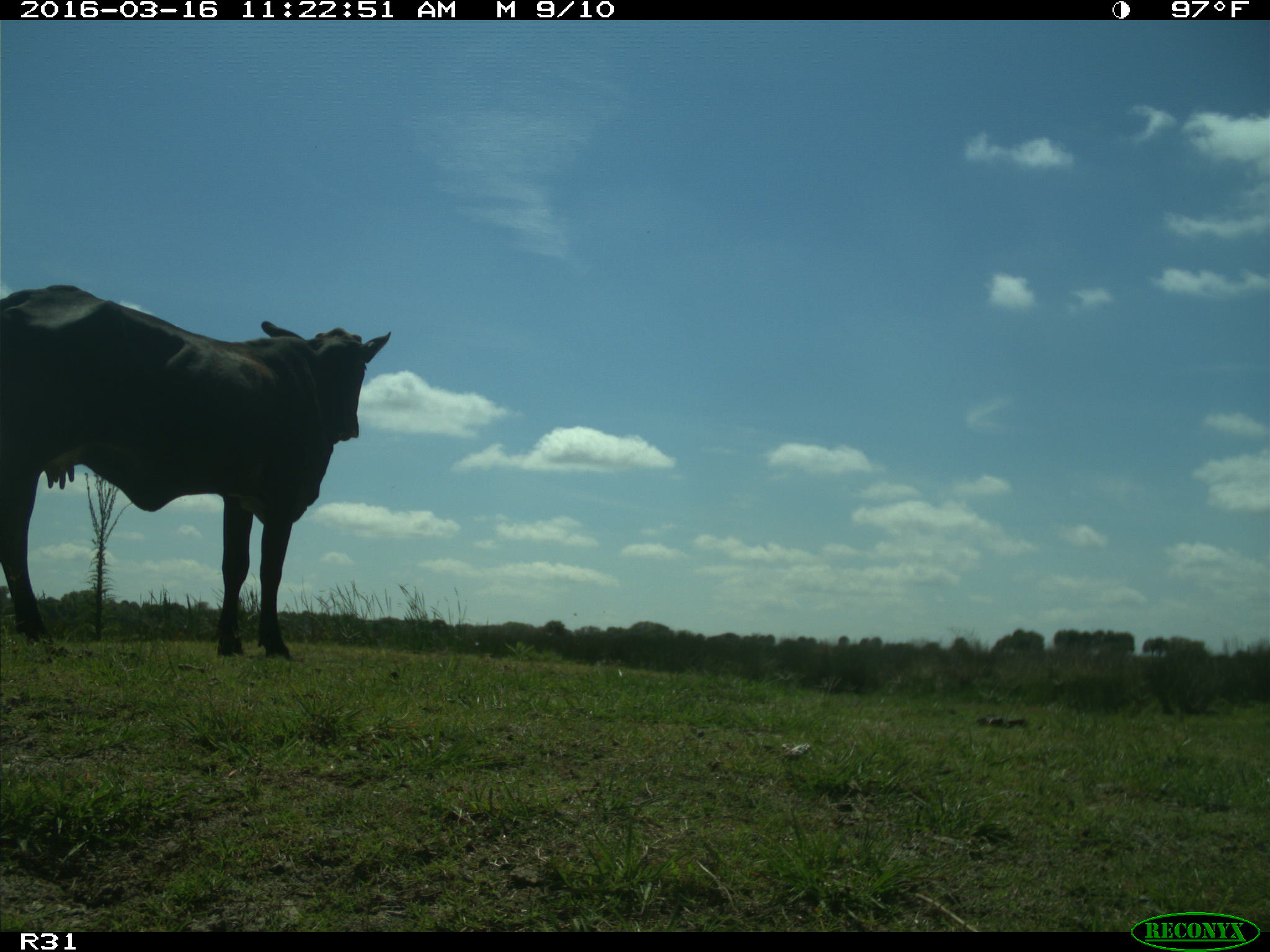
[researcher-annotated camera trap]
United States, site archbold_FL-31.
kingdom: Animalia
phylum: Chordata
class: Mammalia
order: Artiodactyla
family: Bovidae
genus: Bos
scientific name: Bos taurus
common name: domestic cow